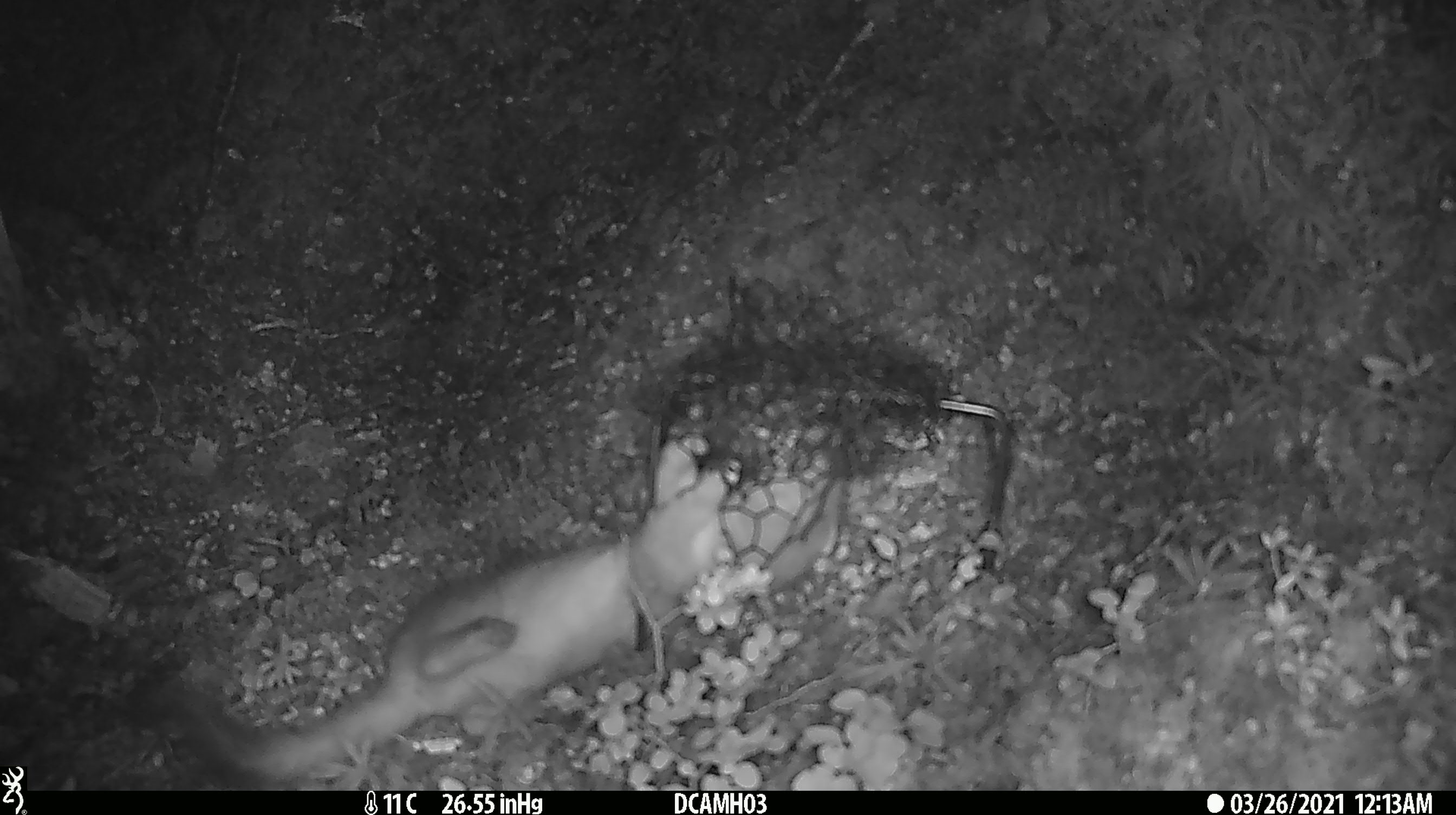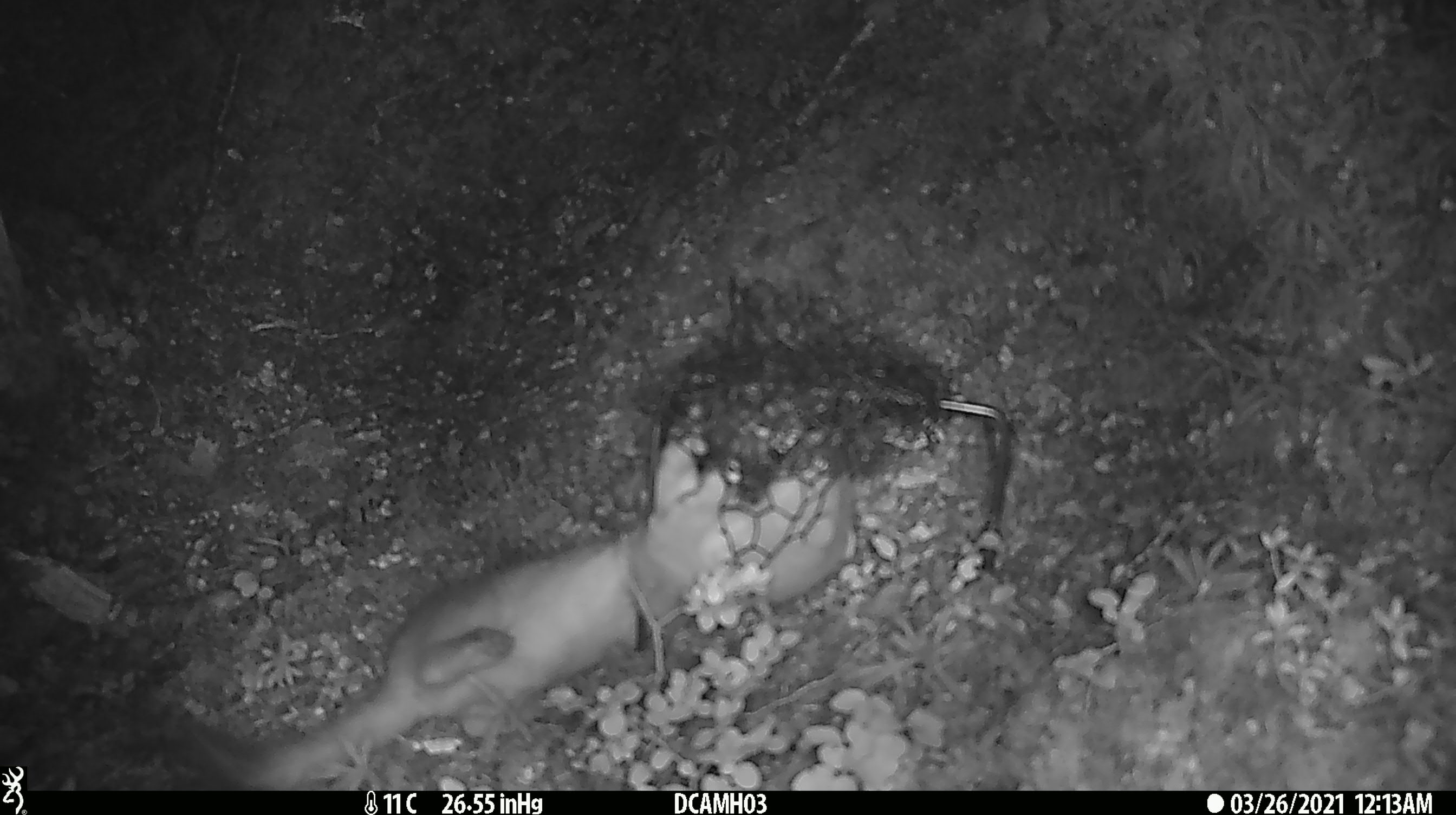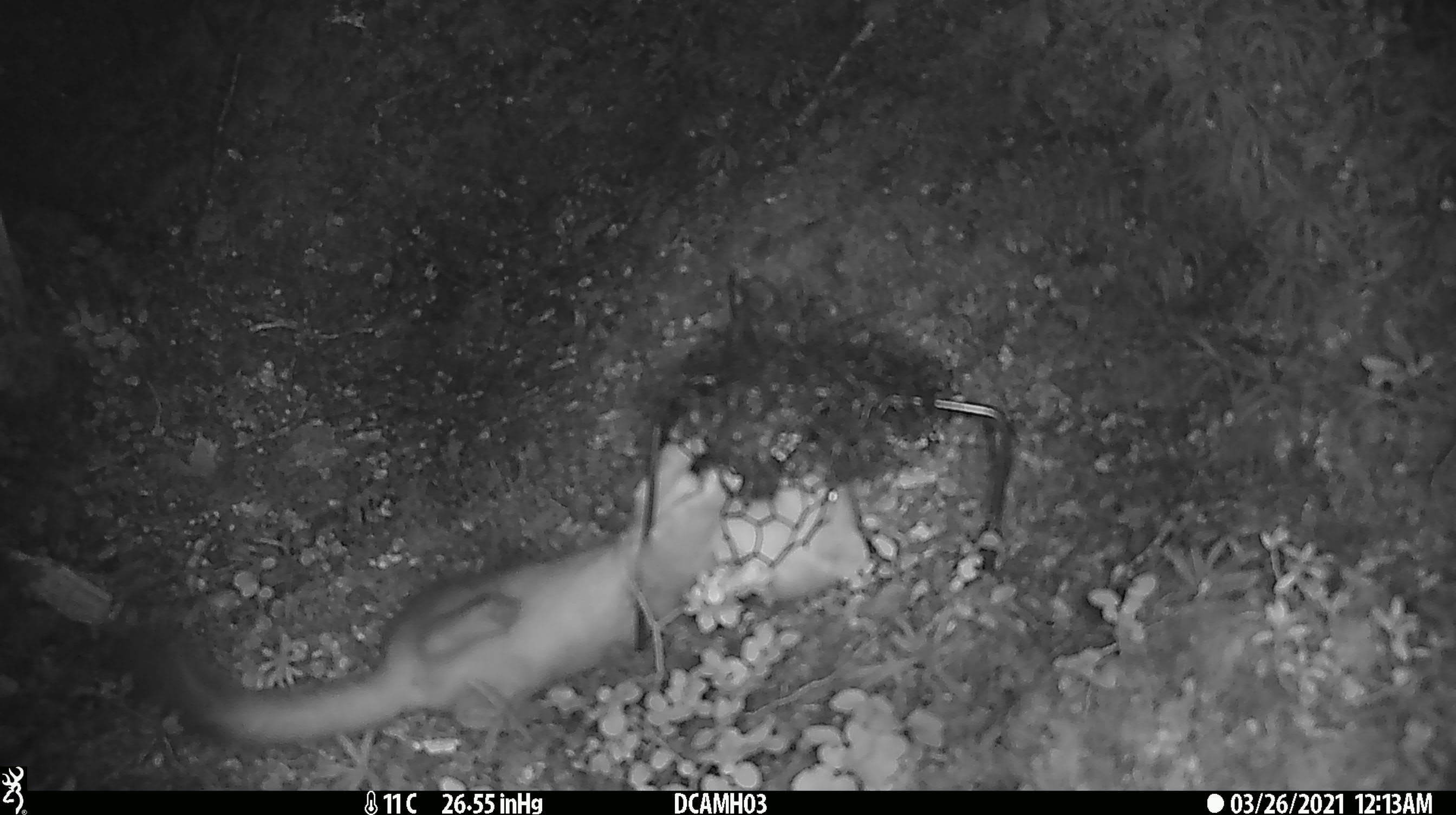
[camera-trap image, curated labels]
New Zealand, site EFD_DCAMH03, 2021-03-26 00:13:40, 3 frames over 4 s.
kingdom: Animalia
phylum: Chordata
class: Mammalia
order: Carnivora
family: Mustelidae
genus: Mustela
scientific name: Mustela erminea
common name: stoat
Stoat (Mustela erminea).